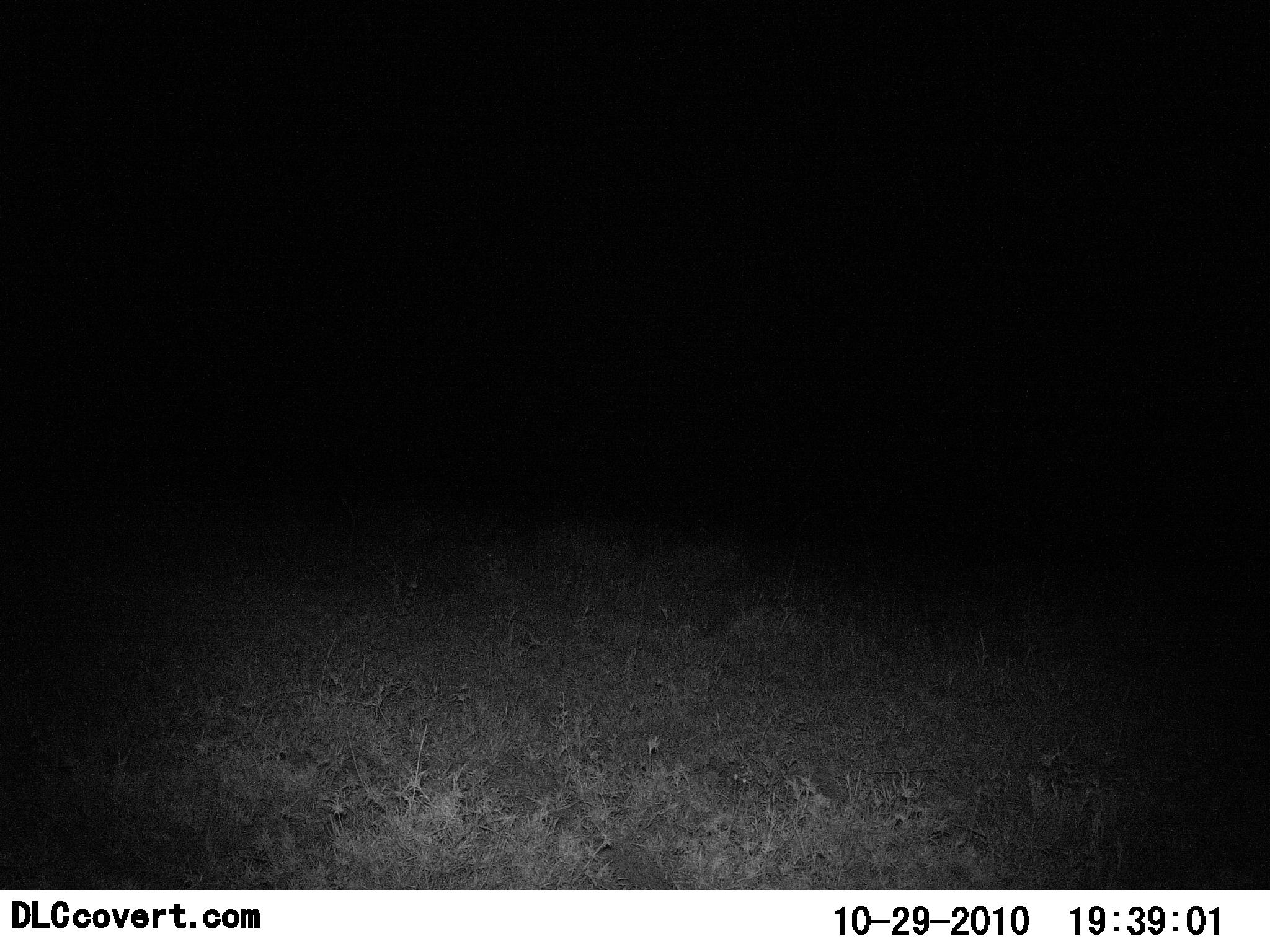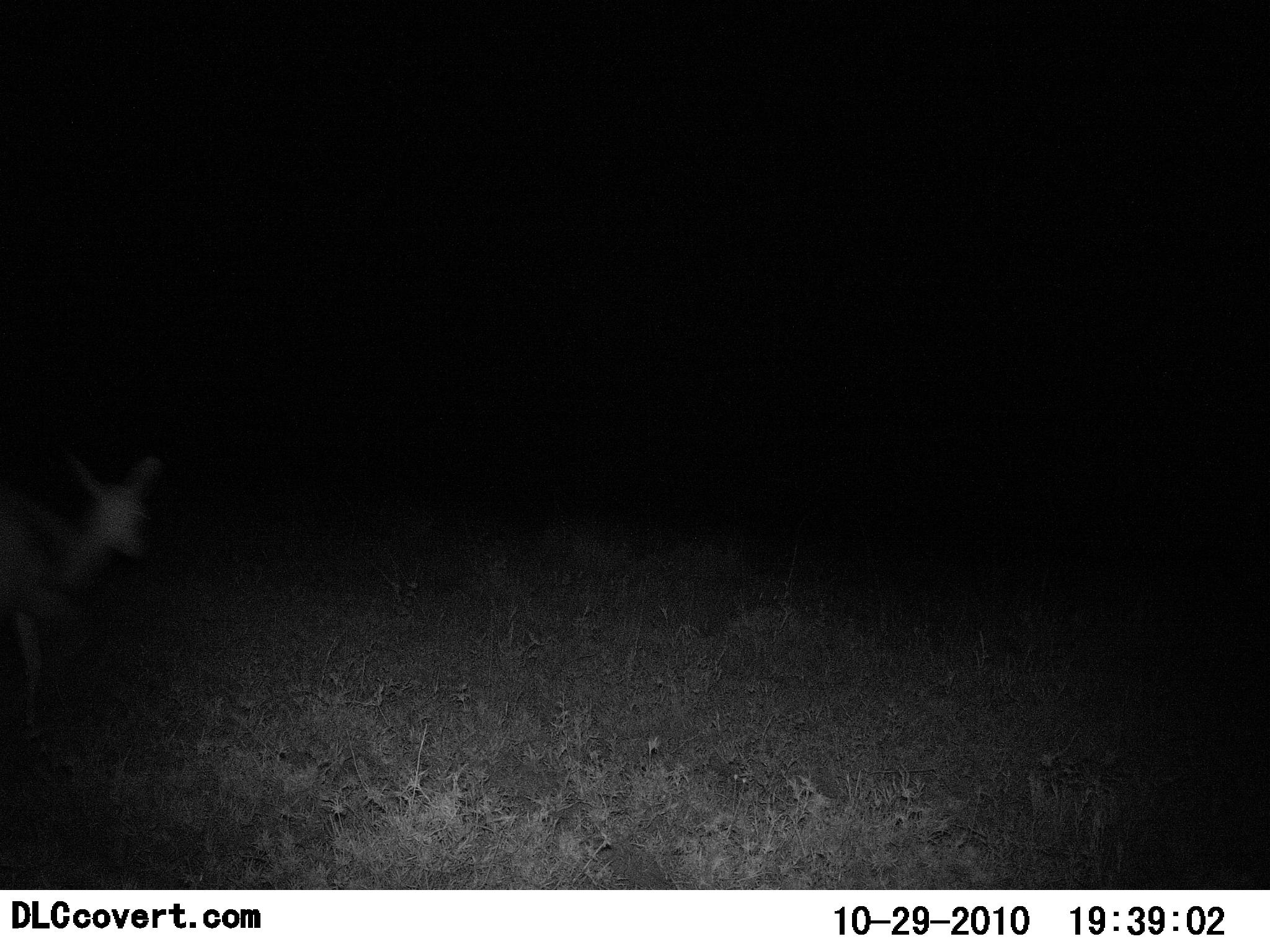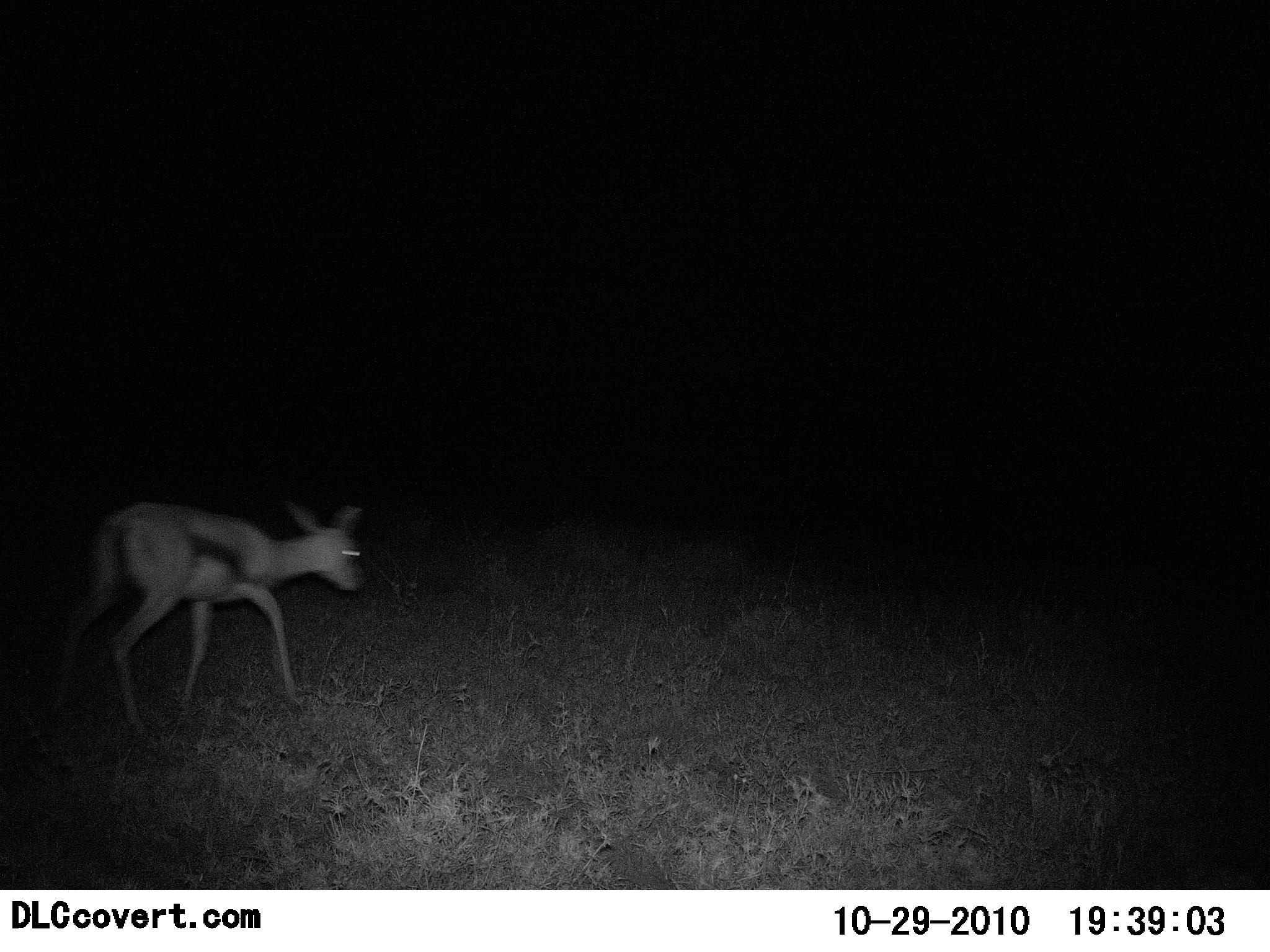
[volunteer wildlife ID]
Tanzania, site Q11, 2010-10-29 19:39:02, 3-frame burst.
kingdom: Animalia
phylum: Chordata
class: Mammalia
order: Artiodactyla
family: Bovidae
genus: Eudorcas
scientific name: Eudorcas thomsonii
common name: thomson's gazelle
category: gazellethomsons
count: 1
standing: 0%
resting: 0%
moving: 100%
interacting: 0%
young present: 6%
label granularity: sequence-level